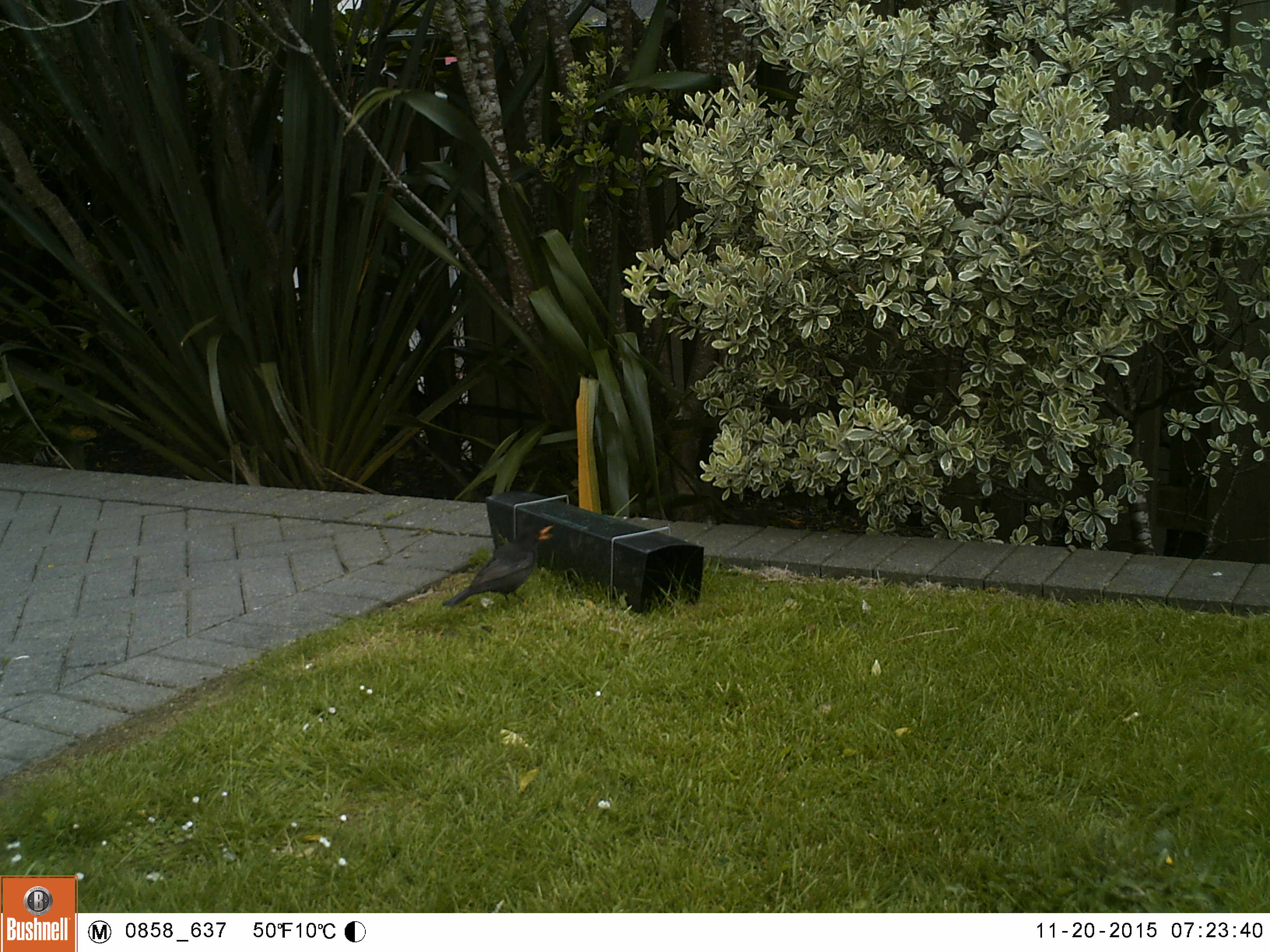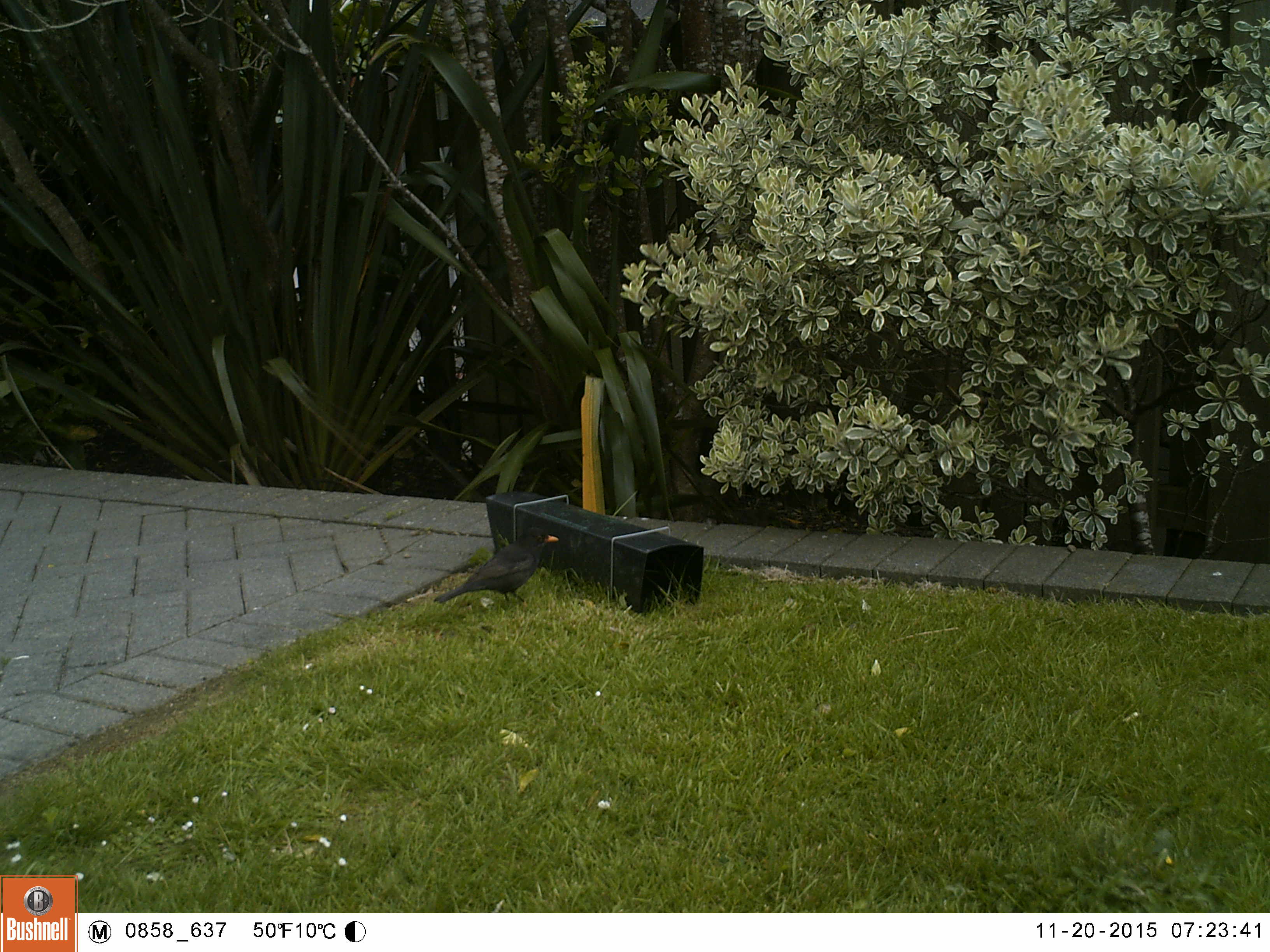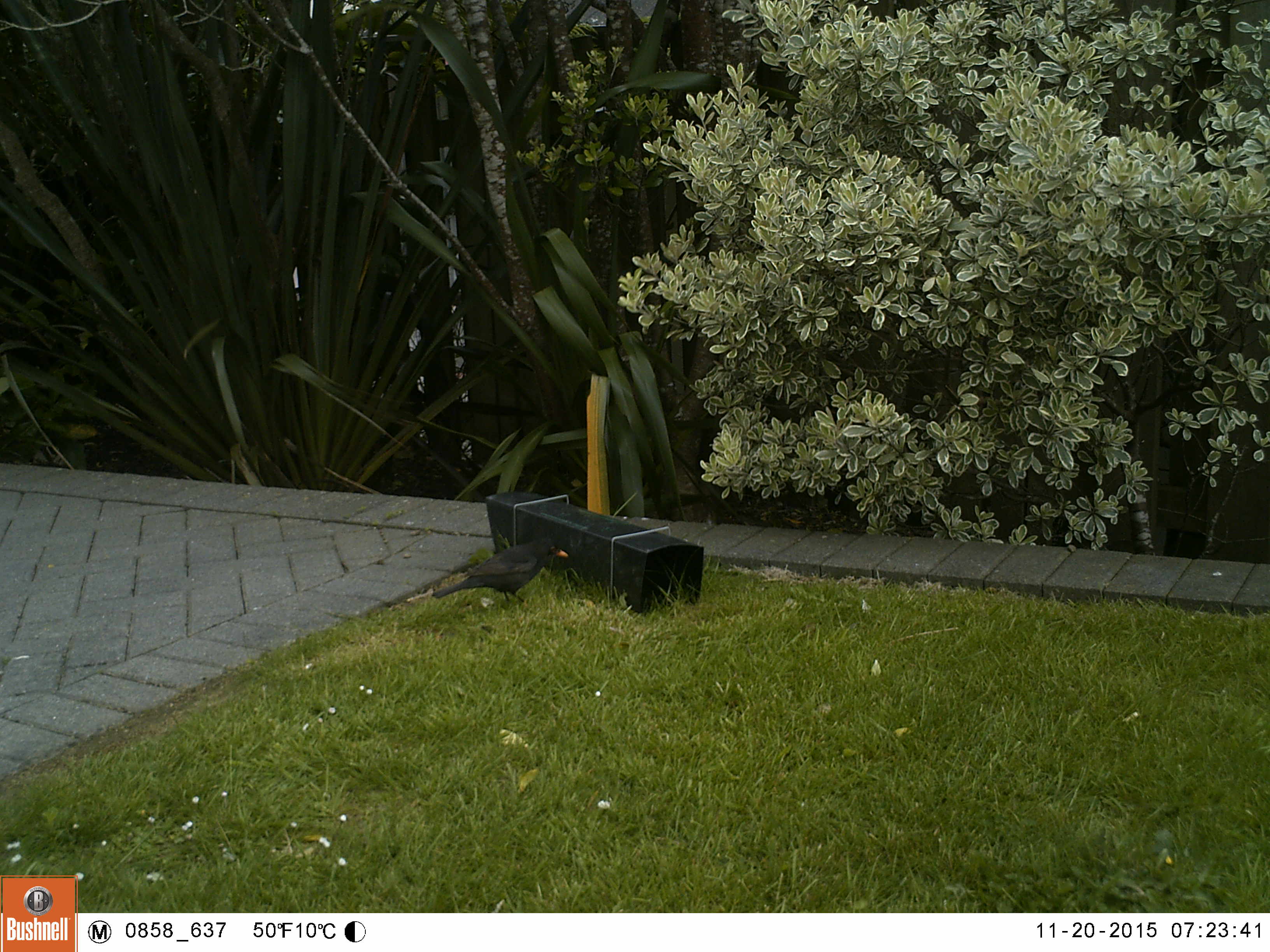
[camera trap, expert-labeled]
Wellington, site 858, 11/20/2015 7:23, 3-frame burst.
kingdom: Animalia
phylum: Chordata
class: Aves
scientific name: Aves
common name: bird